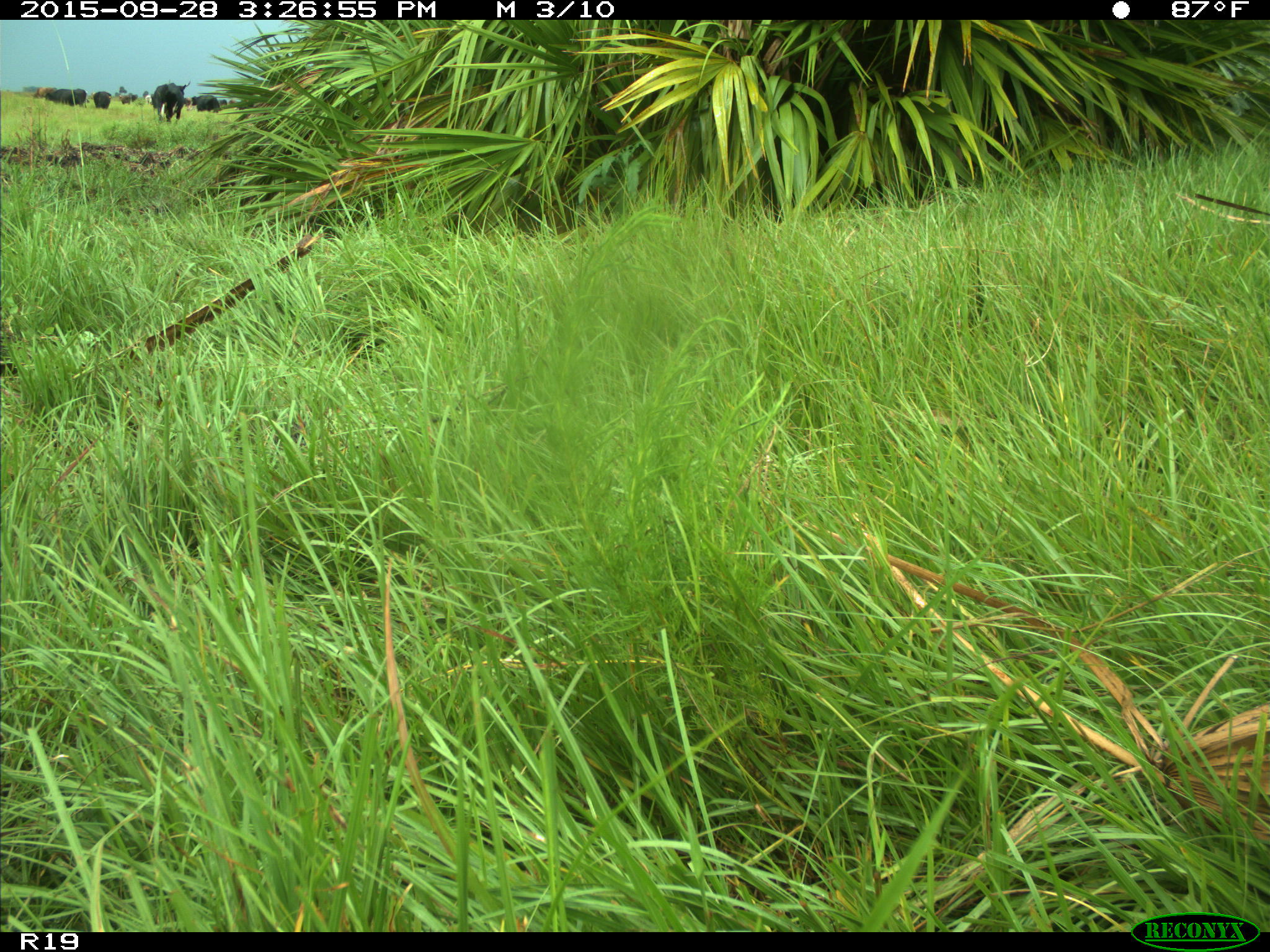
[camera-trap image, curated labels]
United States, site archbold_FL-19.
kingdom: Animalia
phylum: Chordata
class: Mammalia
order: Artiodactyla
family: Bovidae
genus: Bos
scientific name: Bos taurus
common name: domestic cow